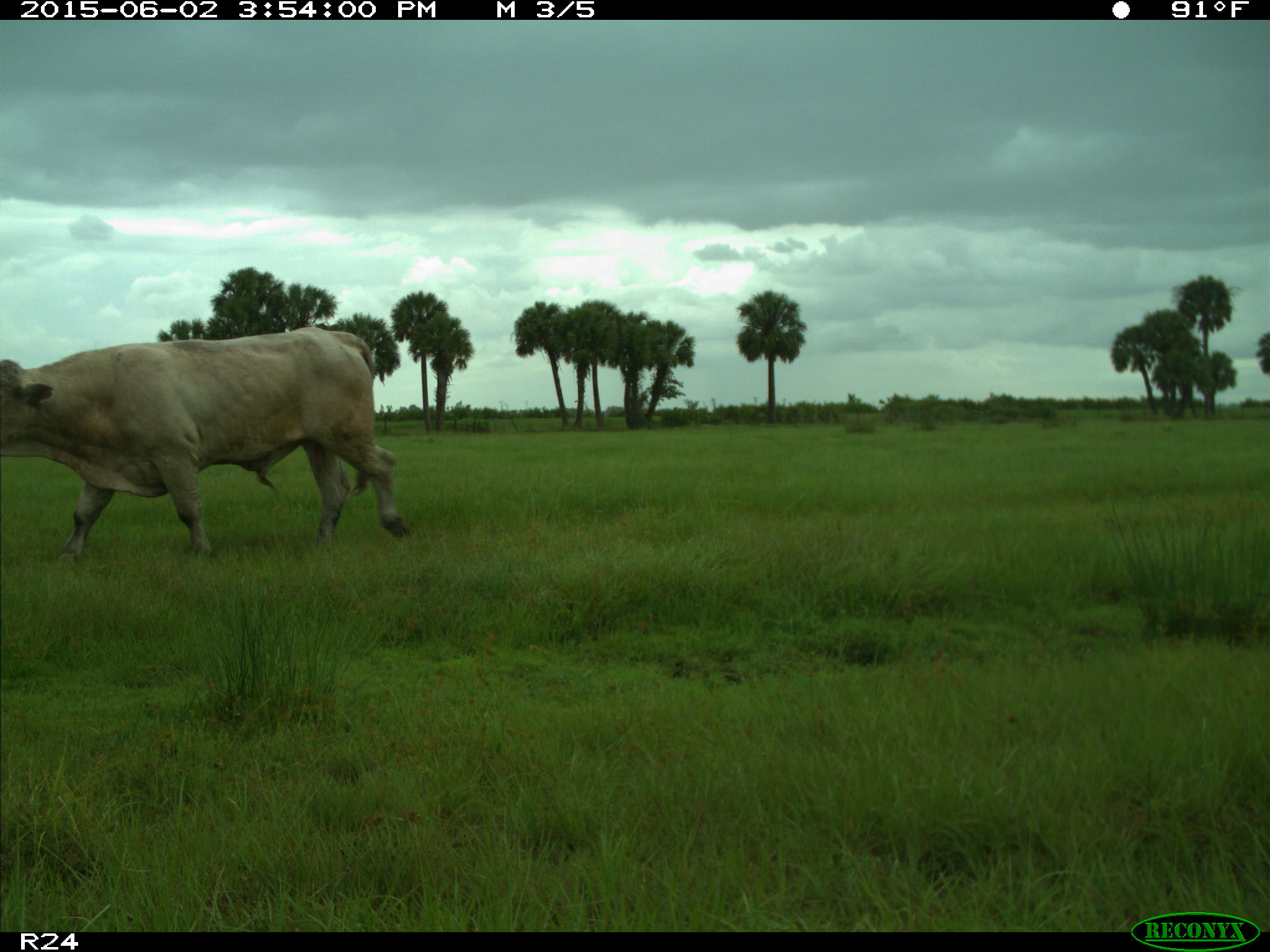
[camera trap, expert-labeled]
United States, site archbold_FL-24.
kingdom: Animalia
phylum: Chordata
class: Mammalia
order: Artiodactyla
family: Bovidae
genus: Bos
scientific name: Bos taurus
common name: domestic cow